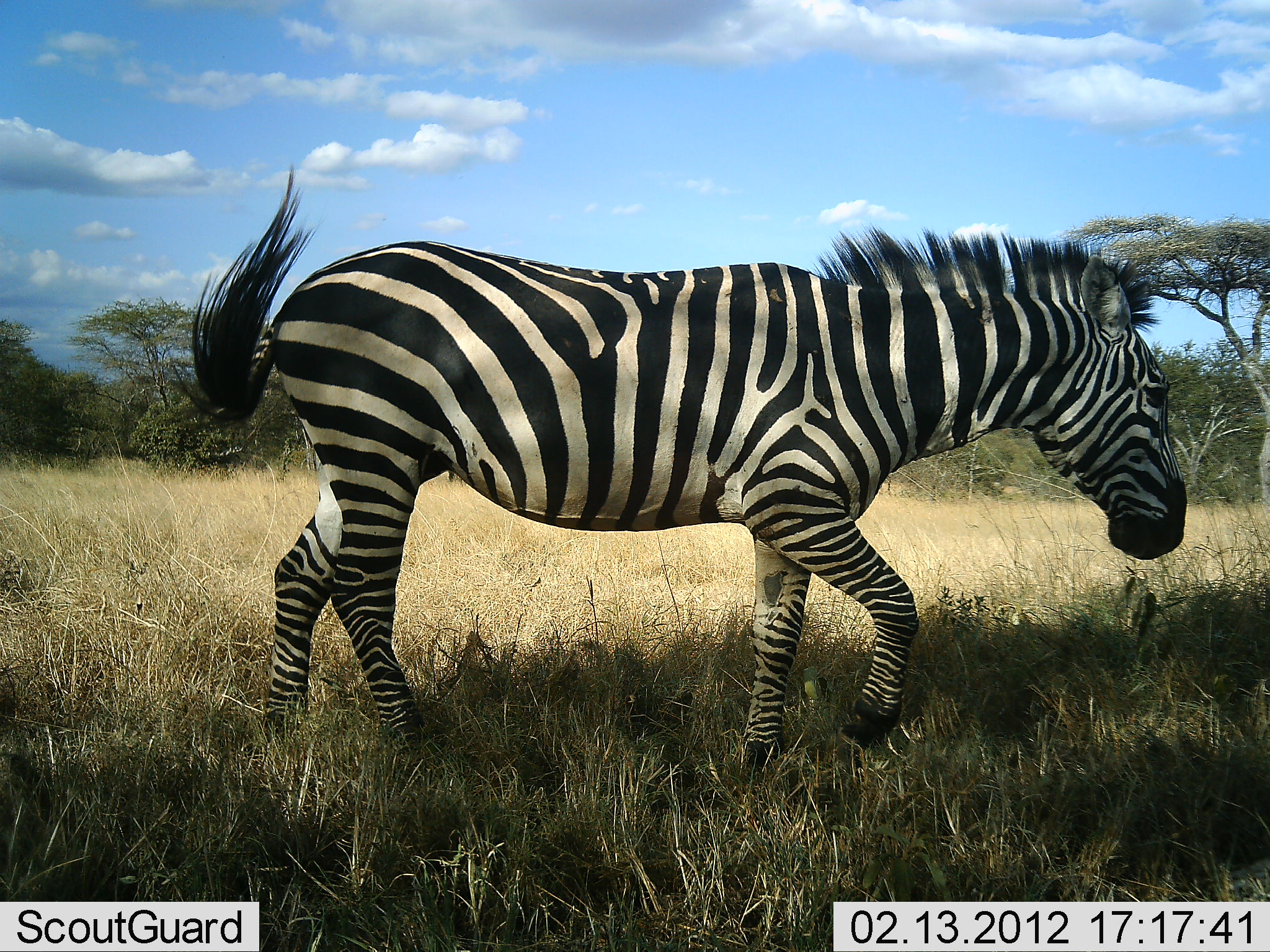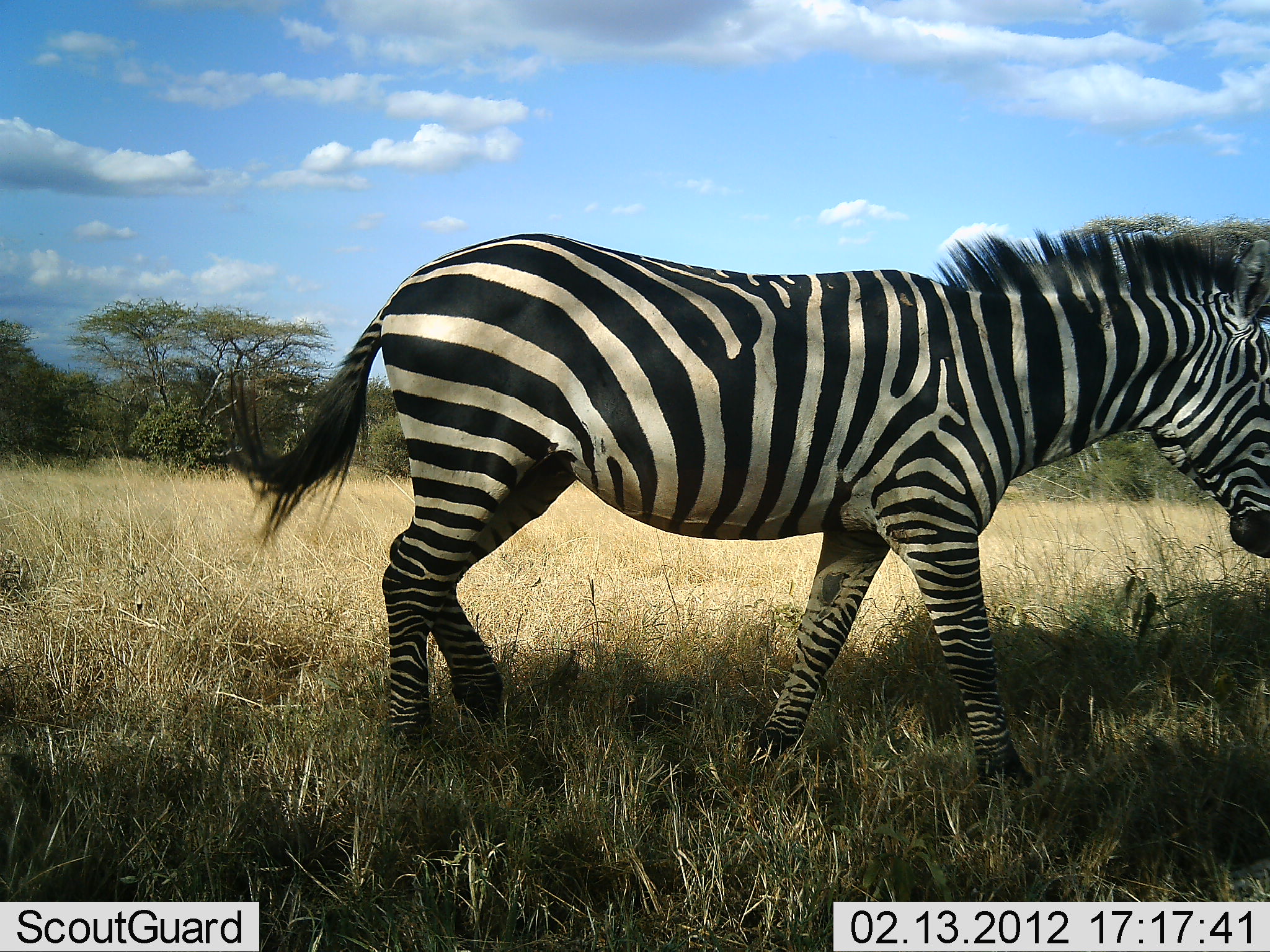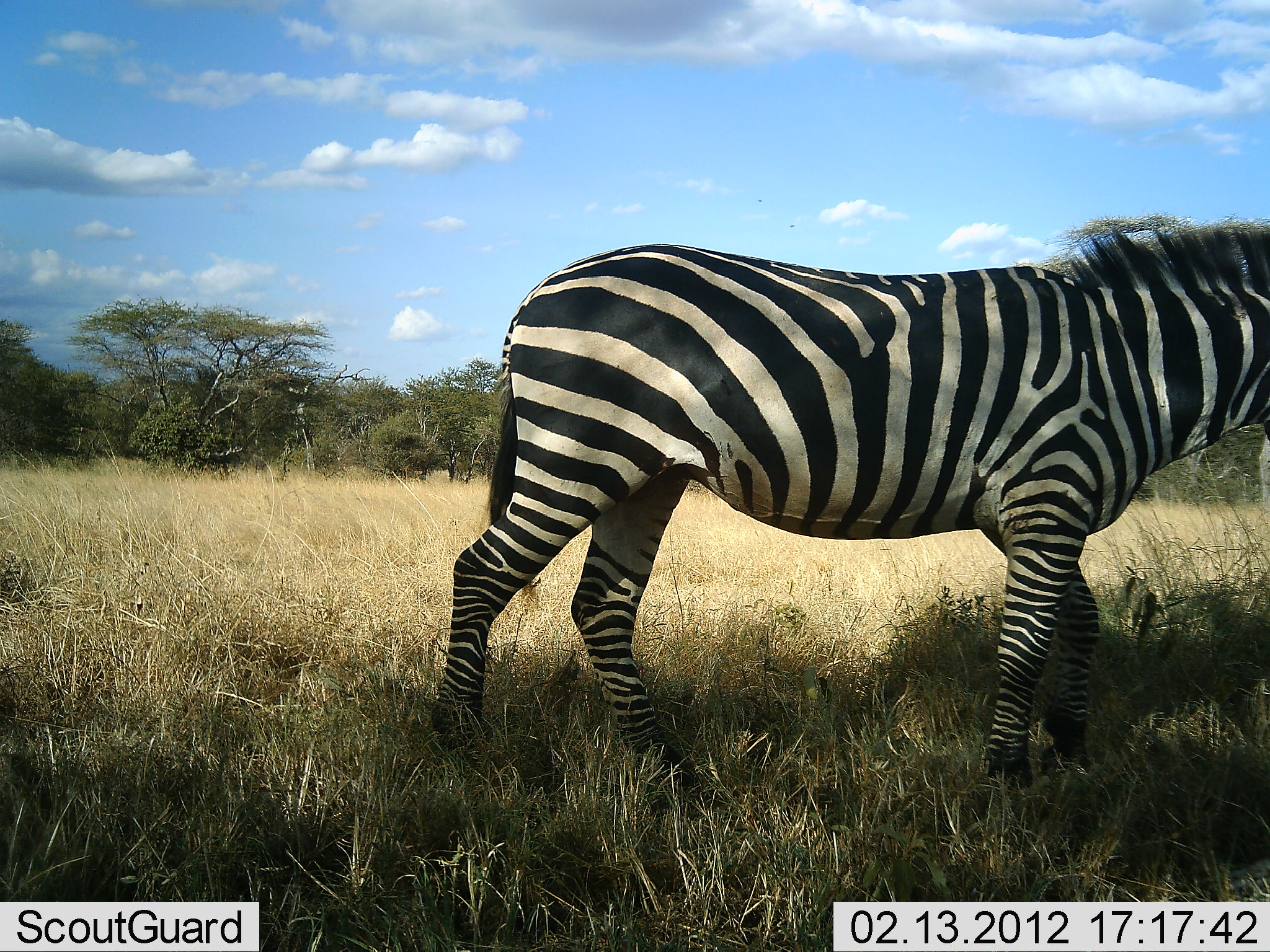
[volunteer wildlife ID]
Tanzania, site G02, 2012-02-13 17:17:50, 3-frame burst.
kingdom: Animalia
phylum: Chordata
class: Mammalia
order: Perissodactyla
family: Equidae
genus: Equus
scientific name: Equus quagga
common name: plains zebra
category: zebra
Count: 1.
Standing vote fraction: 0%.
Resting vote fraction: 0%.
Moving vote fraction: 100%.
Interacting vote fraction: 0%.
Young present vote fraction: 0%.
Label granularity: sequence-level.